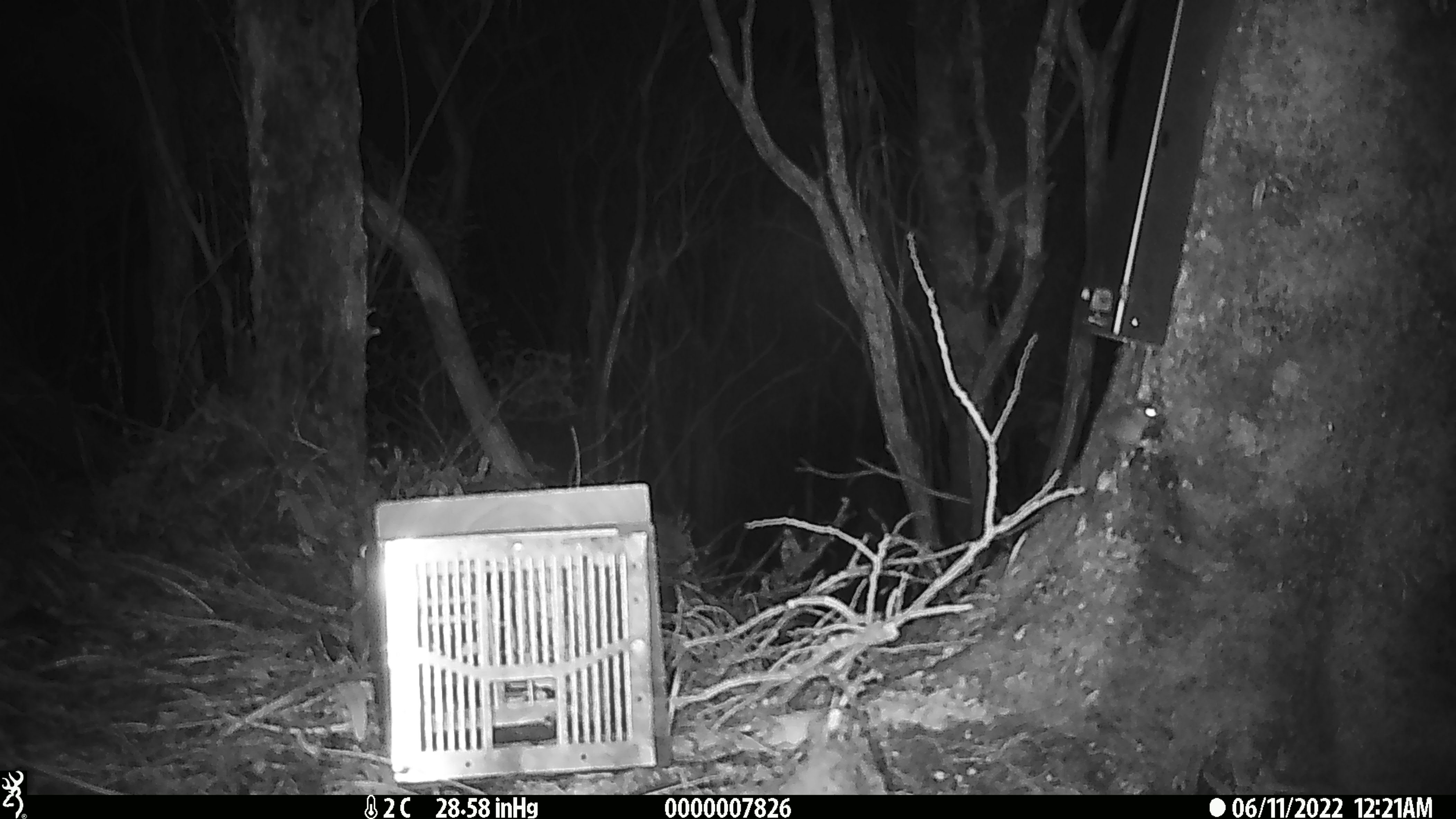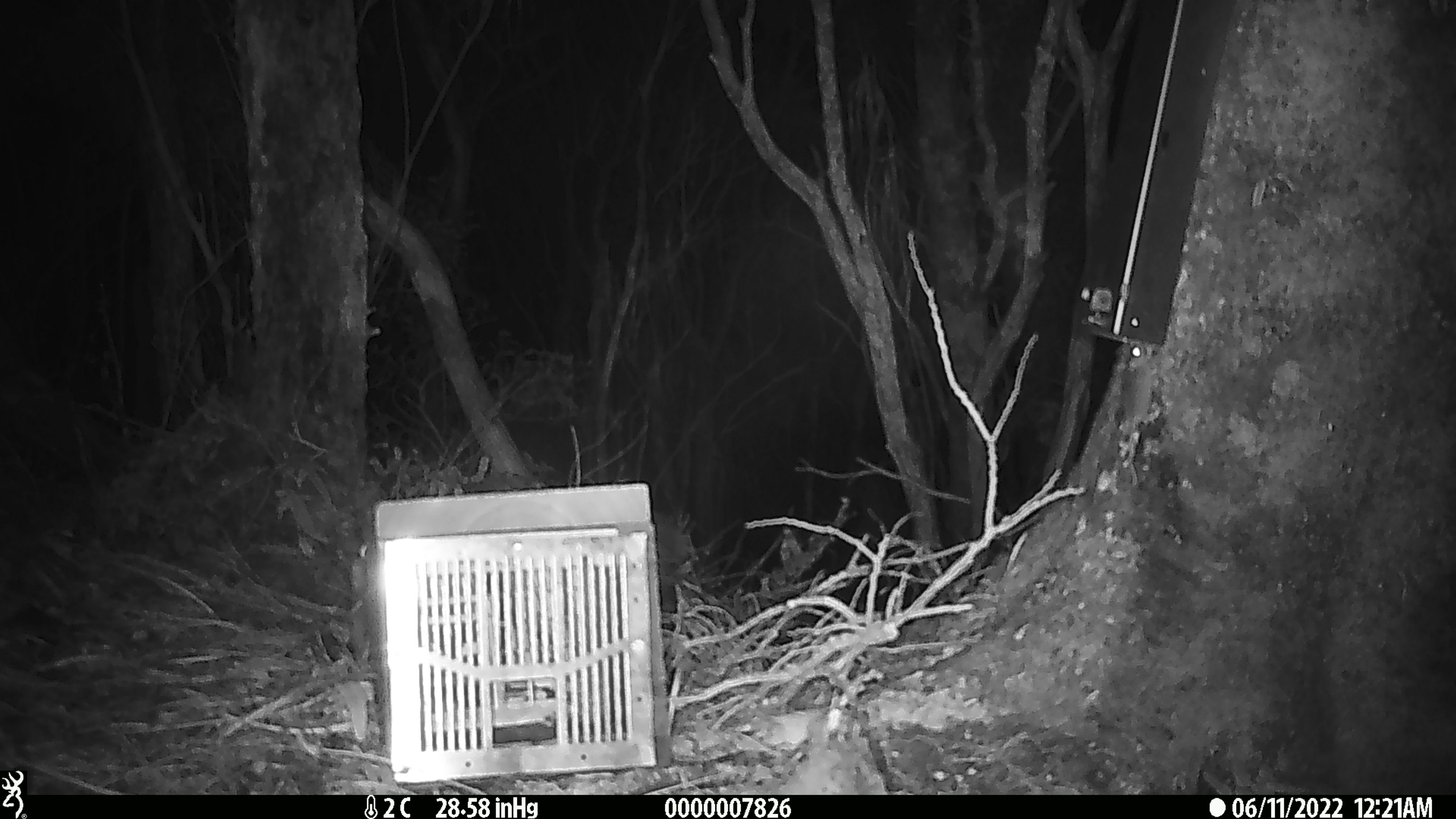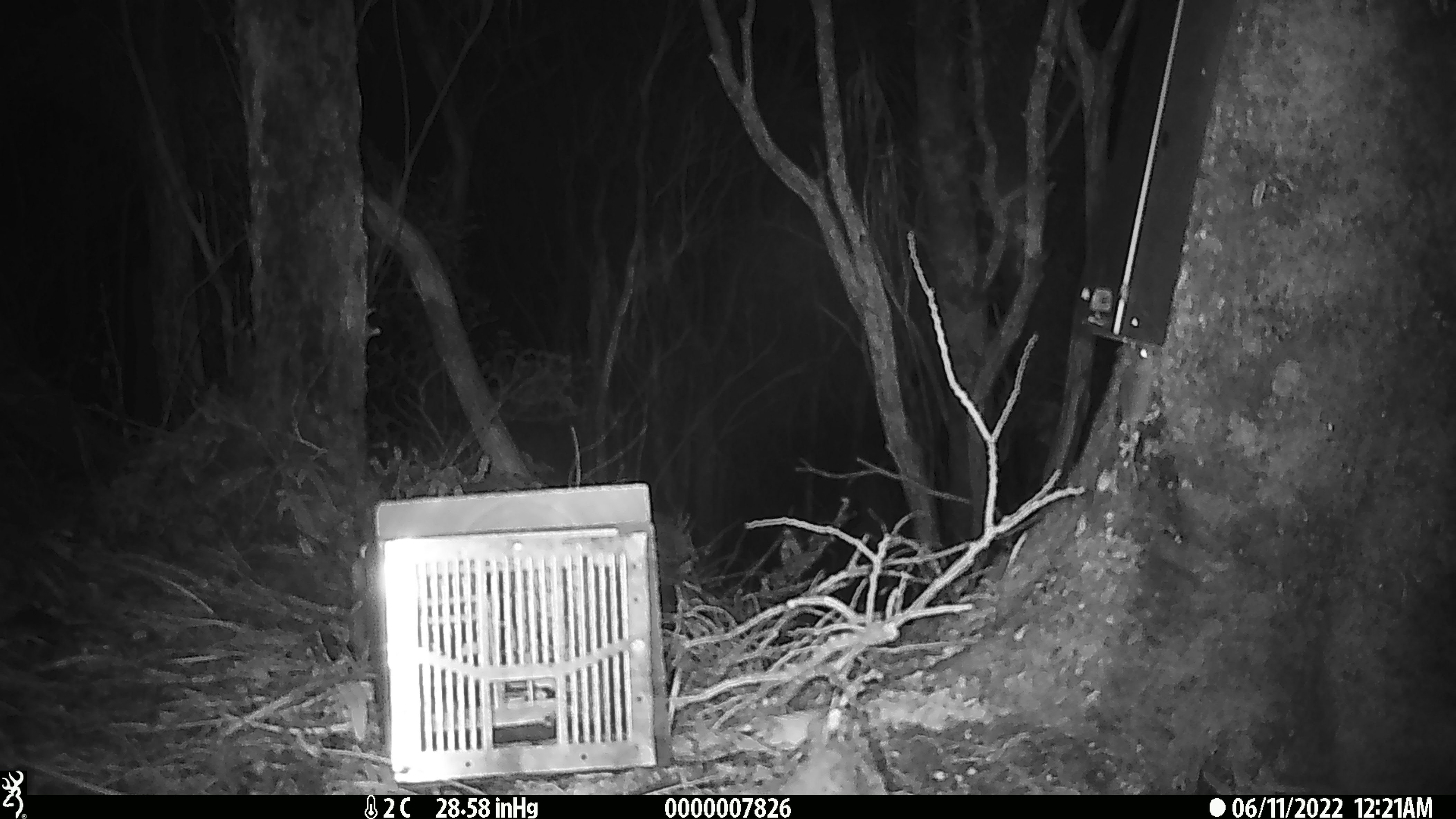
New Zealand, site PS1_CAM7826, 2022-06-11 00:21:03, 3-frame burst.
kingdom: Animalia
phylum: Chordata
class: Mammalia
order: Rodentia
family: Muridae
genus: Mus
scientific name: Mus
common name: mouse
Mouse (Mus).